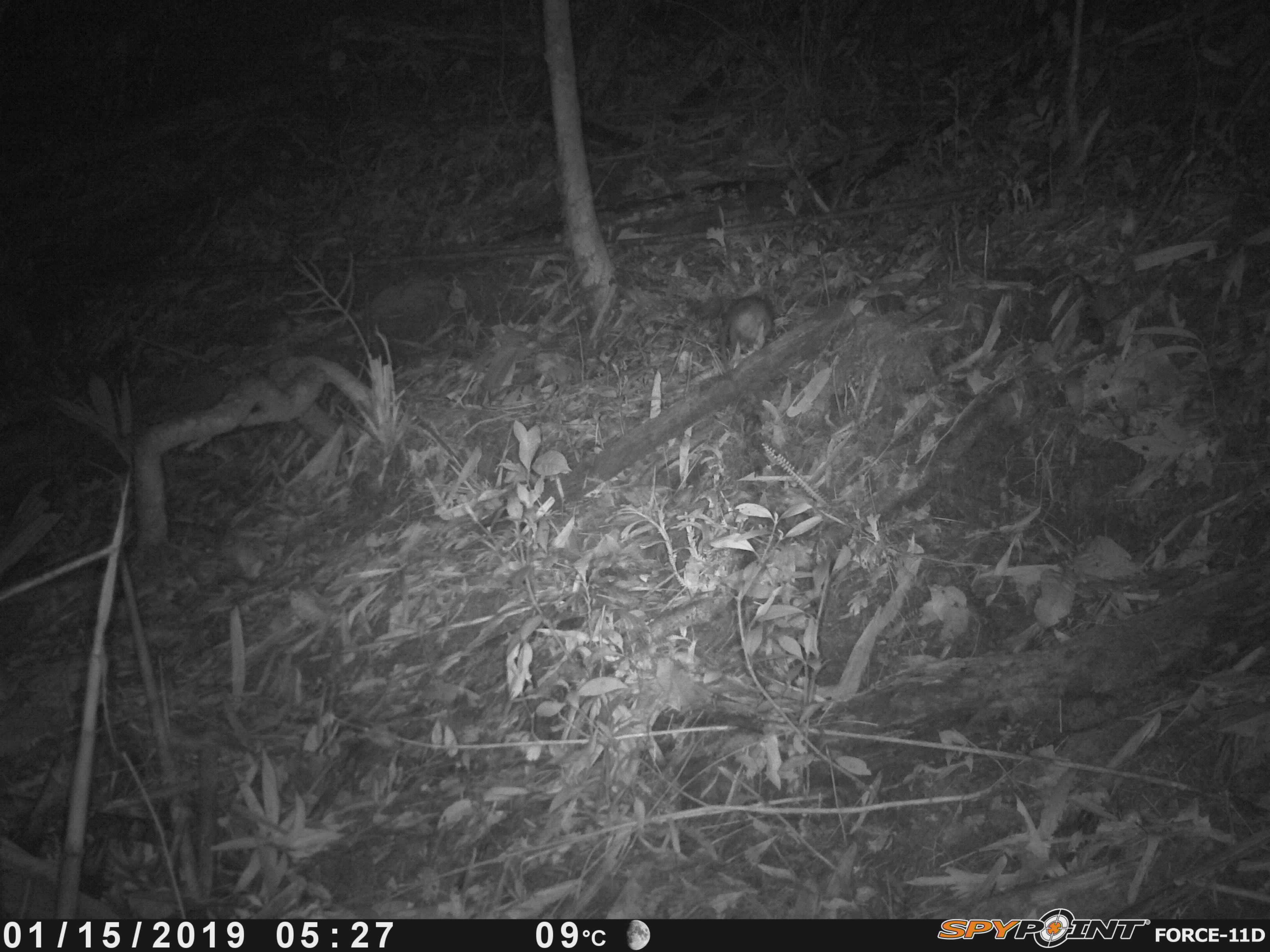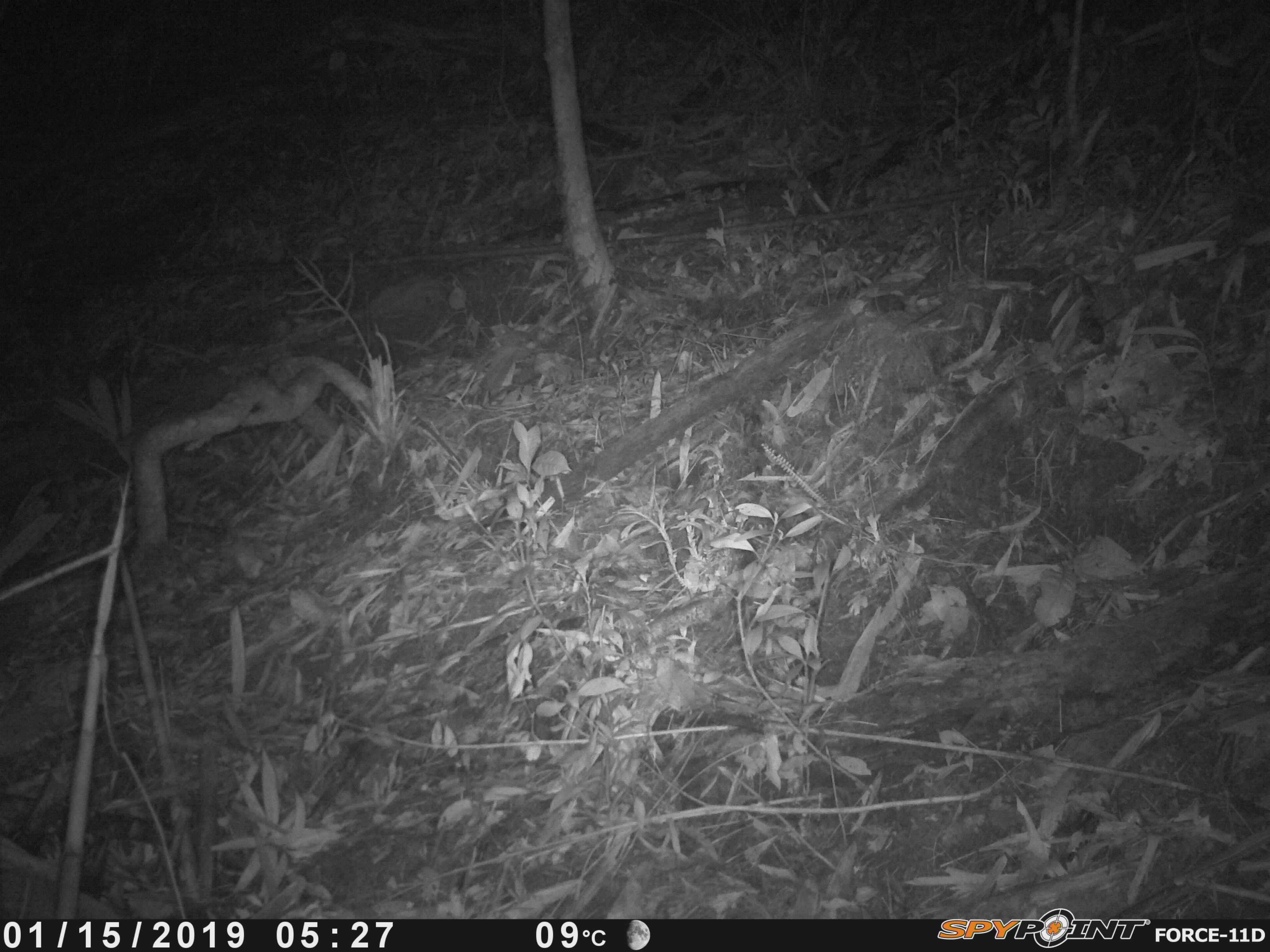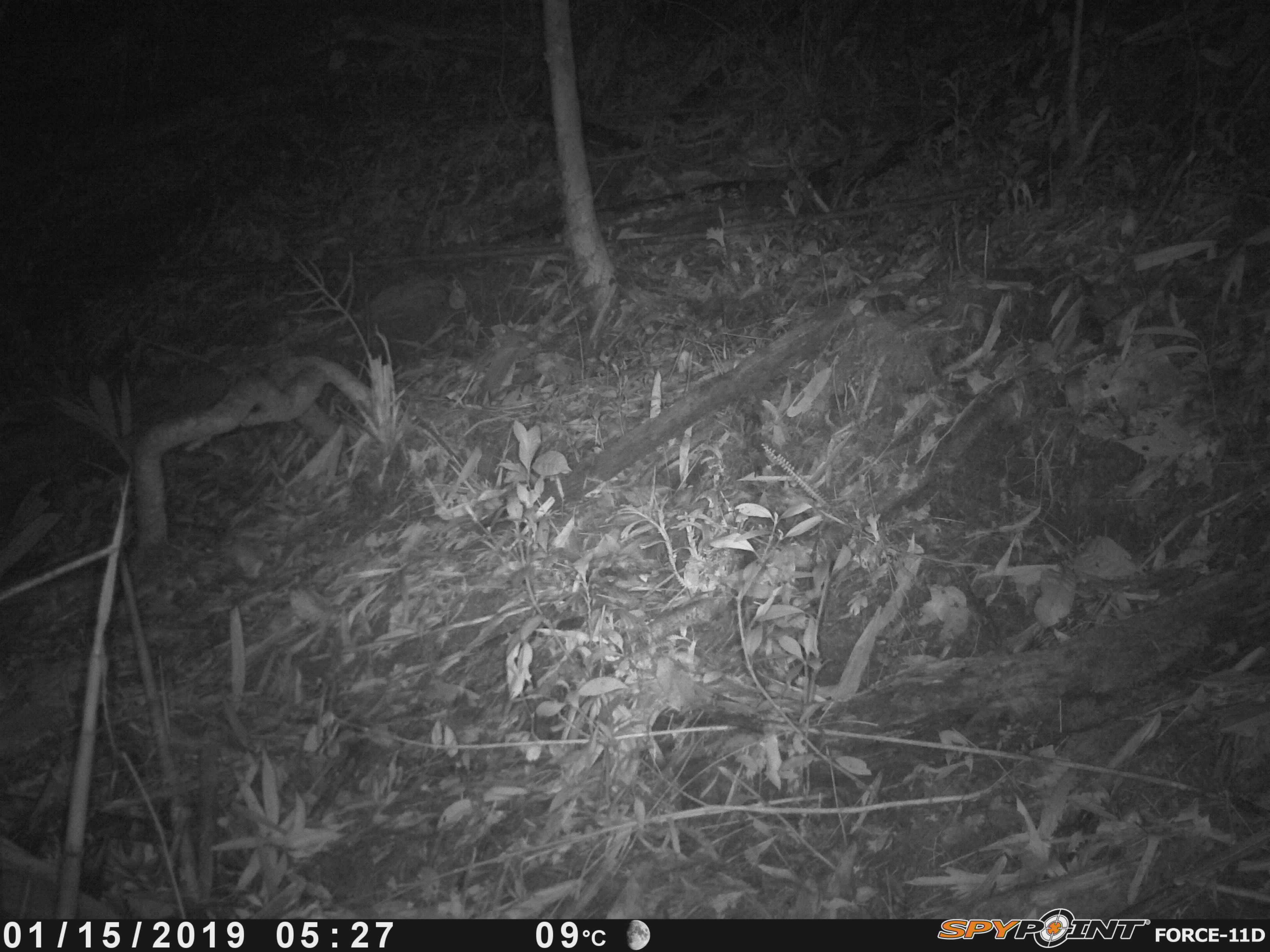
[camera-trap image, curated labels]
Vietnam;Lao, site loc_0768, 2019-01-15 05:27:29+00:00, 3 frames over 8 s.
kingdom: Animalia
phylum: Chordata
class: Mammalia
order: Rodentia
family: Muridae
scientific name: Muridae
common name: old-world mice and rats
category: unidentified murid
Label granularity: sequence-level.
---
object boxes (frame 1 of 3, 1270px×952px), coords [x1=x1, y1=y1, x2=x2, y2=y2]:
unidentified murid: [x1=715, y1=291, x2=775, y2=367]